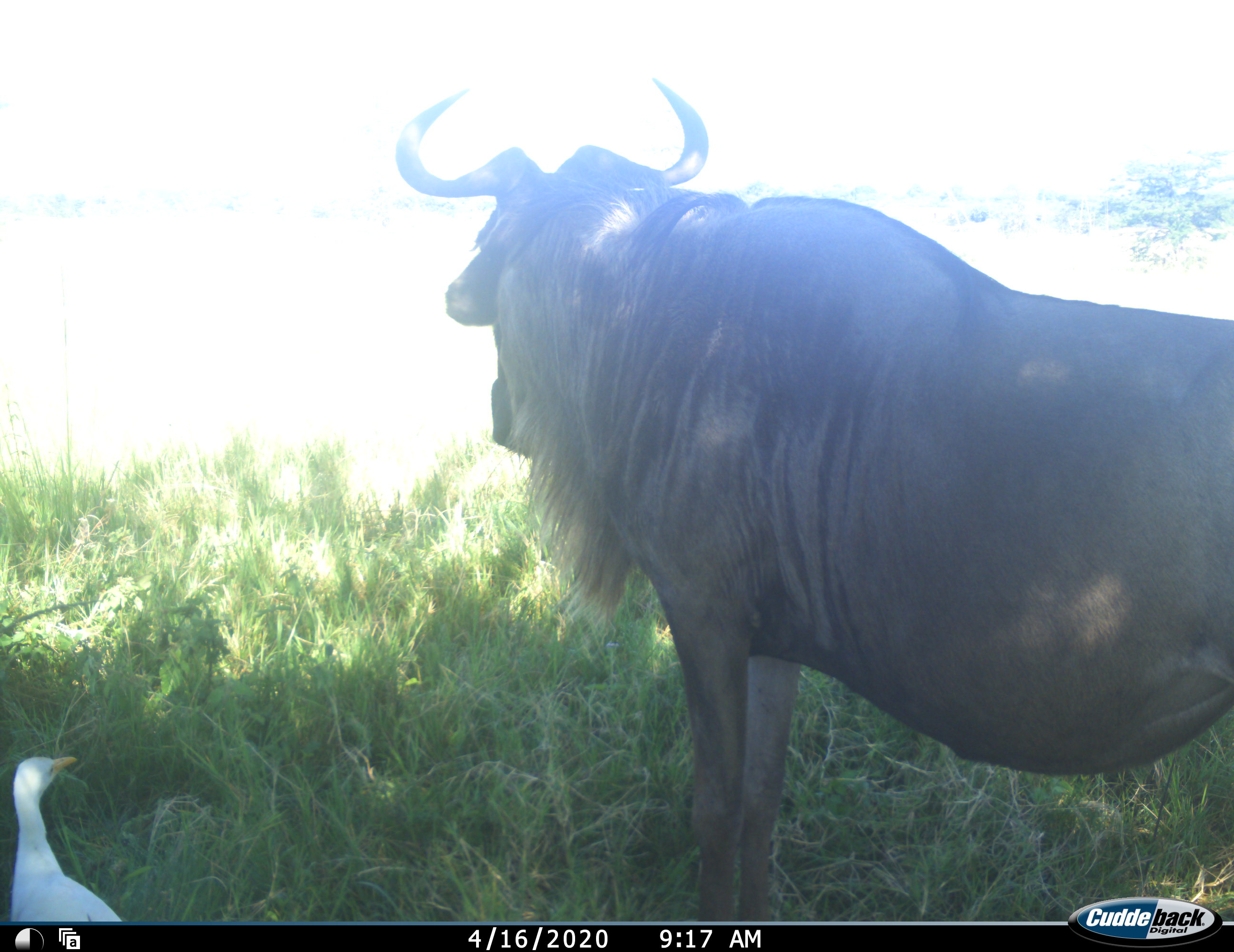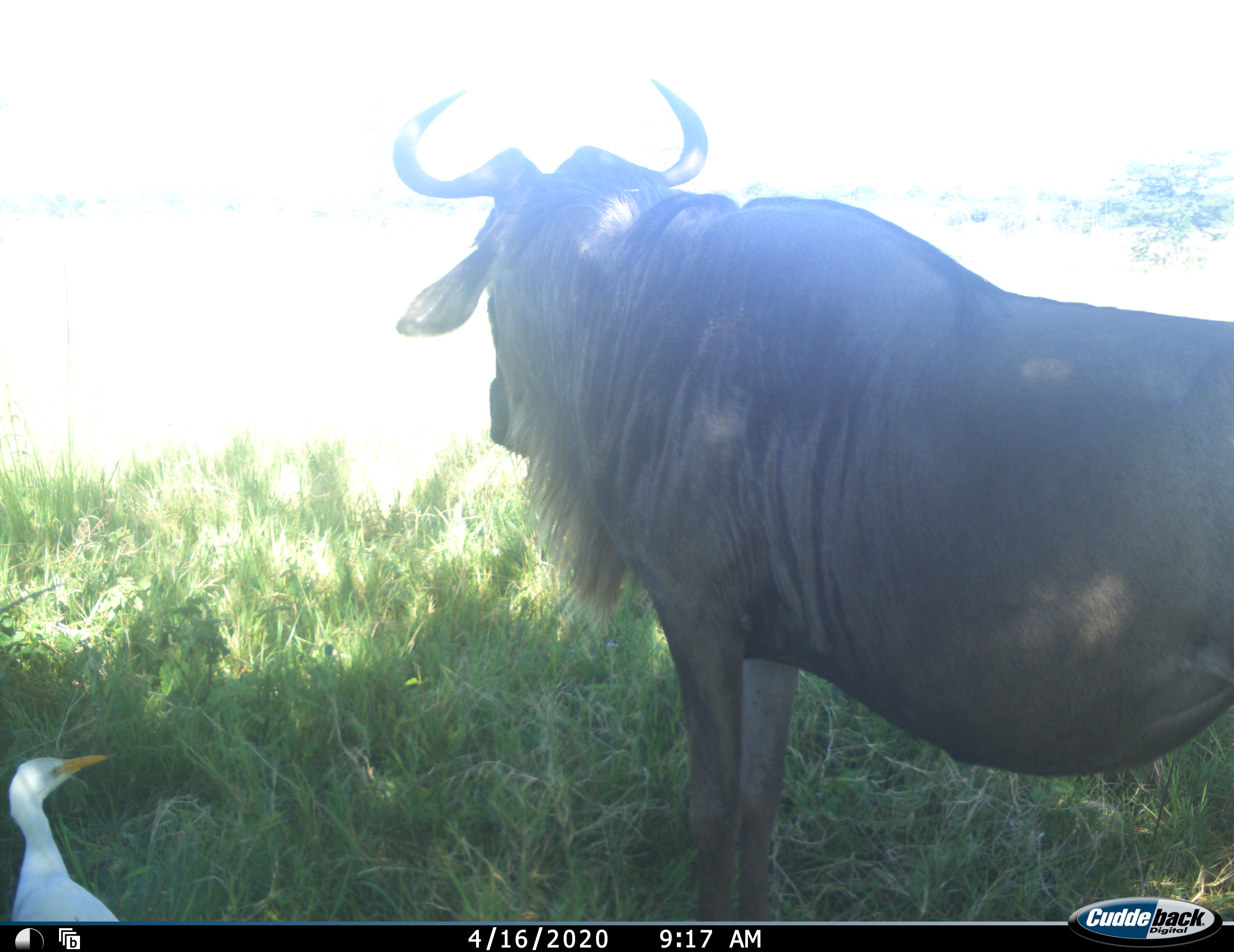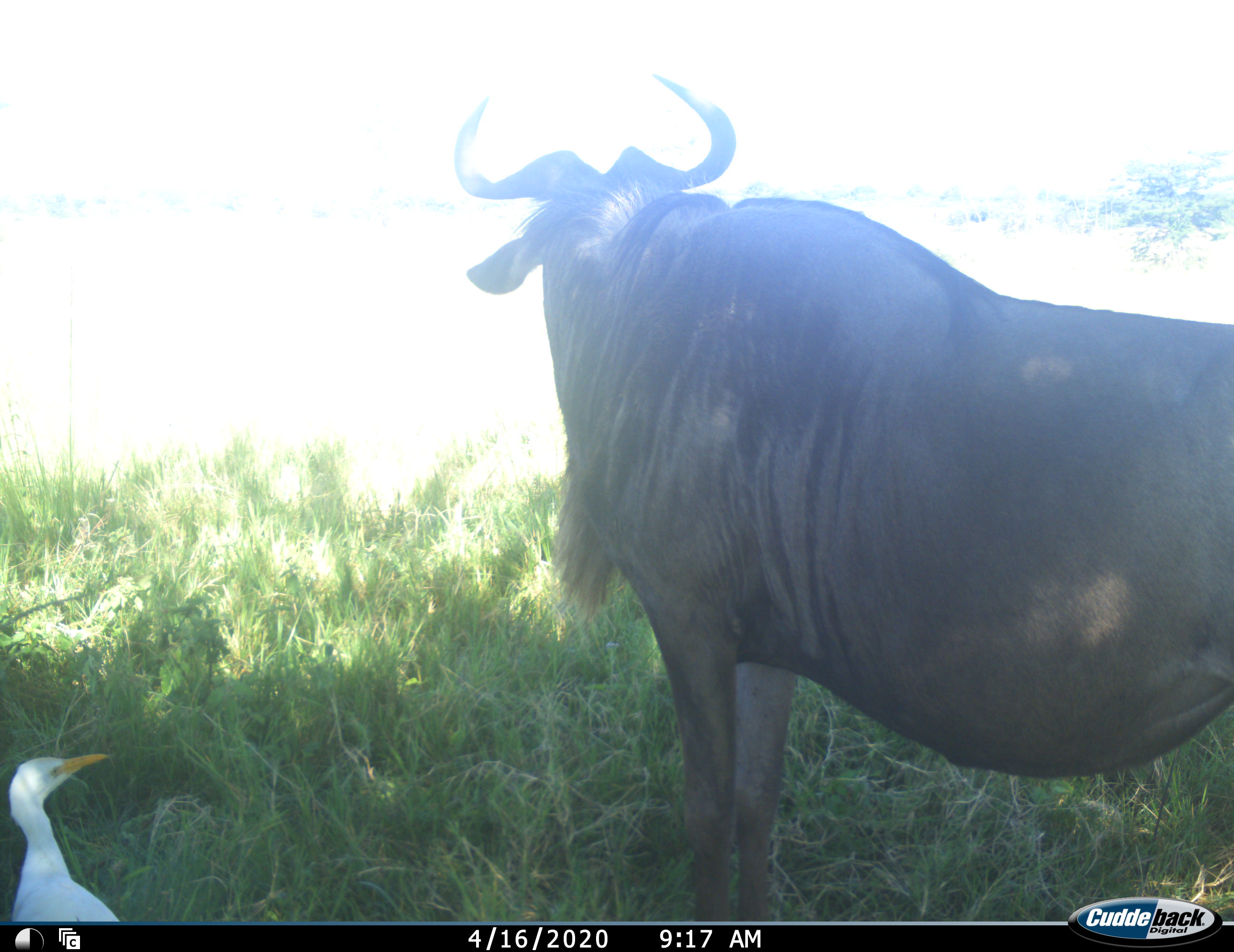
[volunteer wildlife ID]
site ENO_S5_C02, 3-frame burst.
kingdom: Animalia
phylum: Chordata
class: Aves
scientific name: Aves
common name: bird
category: birdother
Birdother (bird) (Aves), count 1. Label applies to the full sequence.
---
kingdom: Animalia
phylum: Chordata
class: Mammalia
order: Artiodactyla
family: Bovidae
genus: Connochaetes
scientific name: Connochaetes taurinus taurinus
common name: blue wildebeest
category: wildebeestblue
Wildebeestblue (blue wildebeest) (Connochaetes taurinus taurinus), count 1. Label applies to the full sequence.